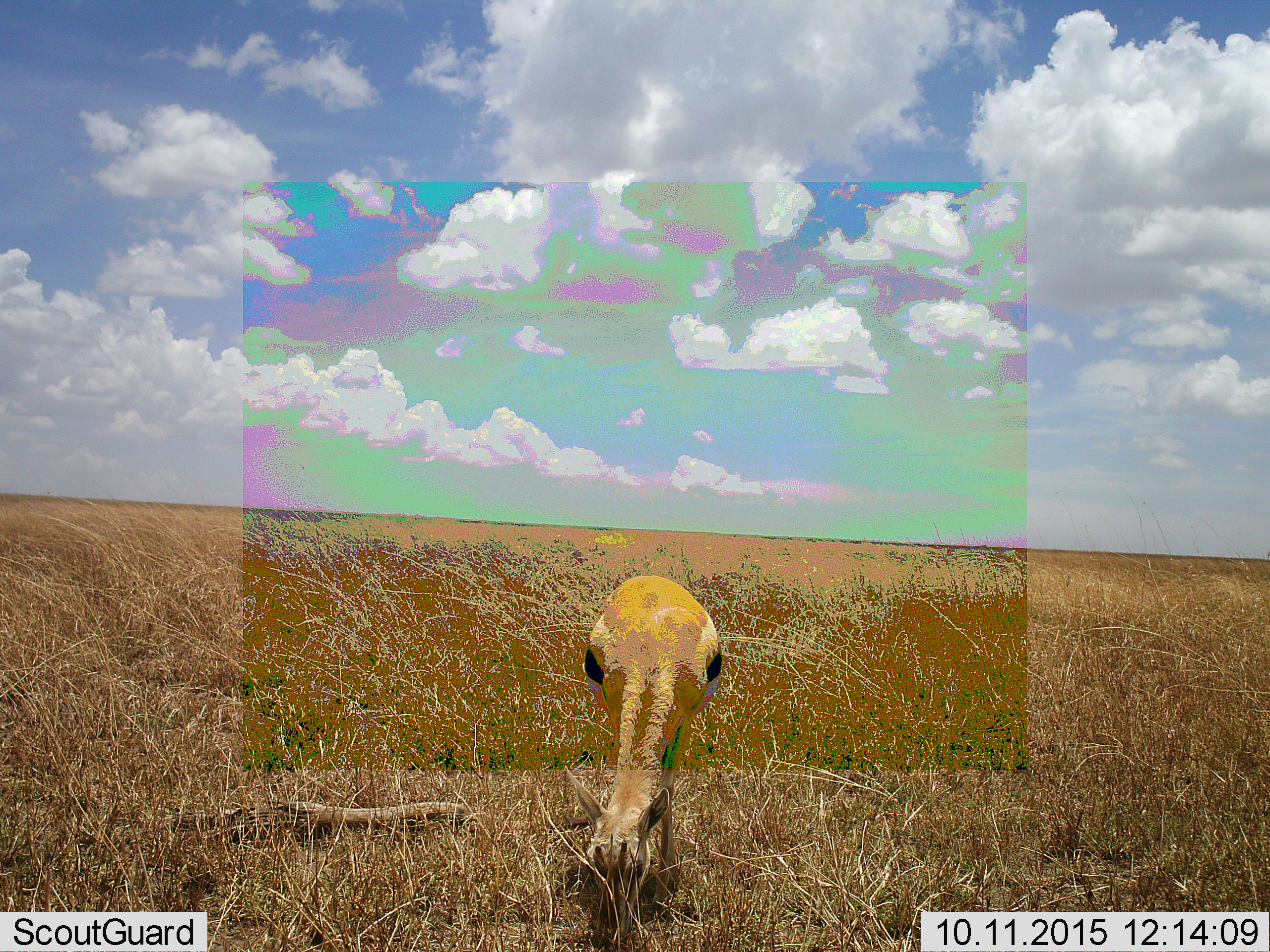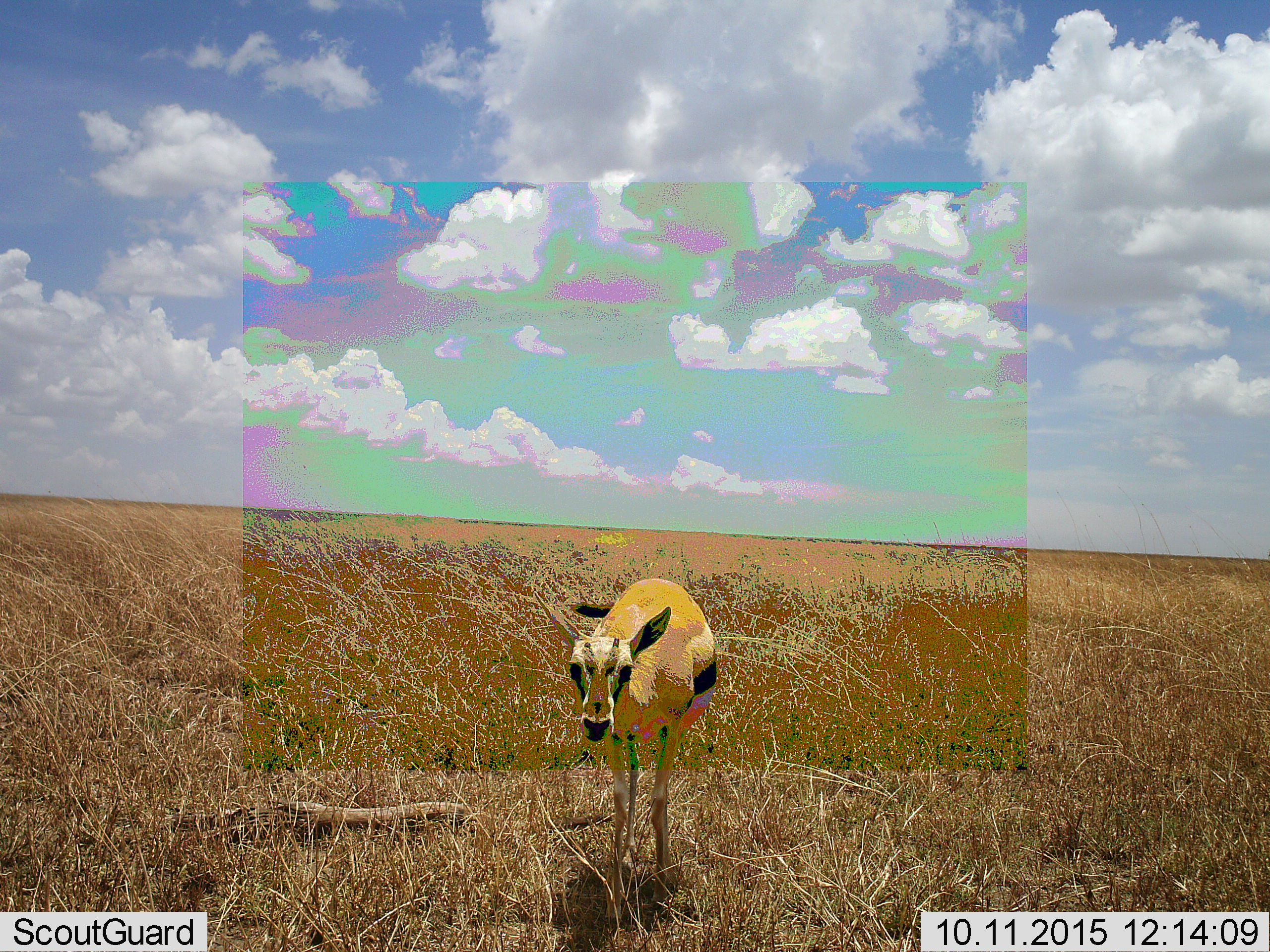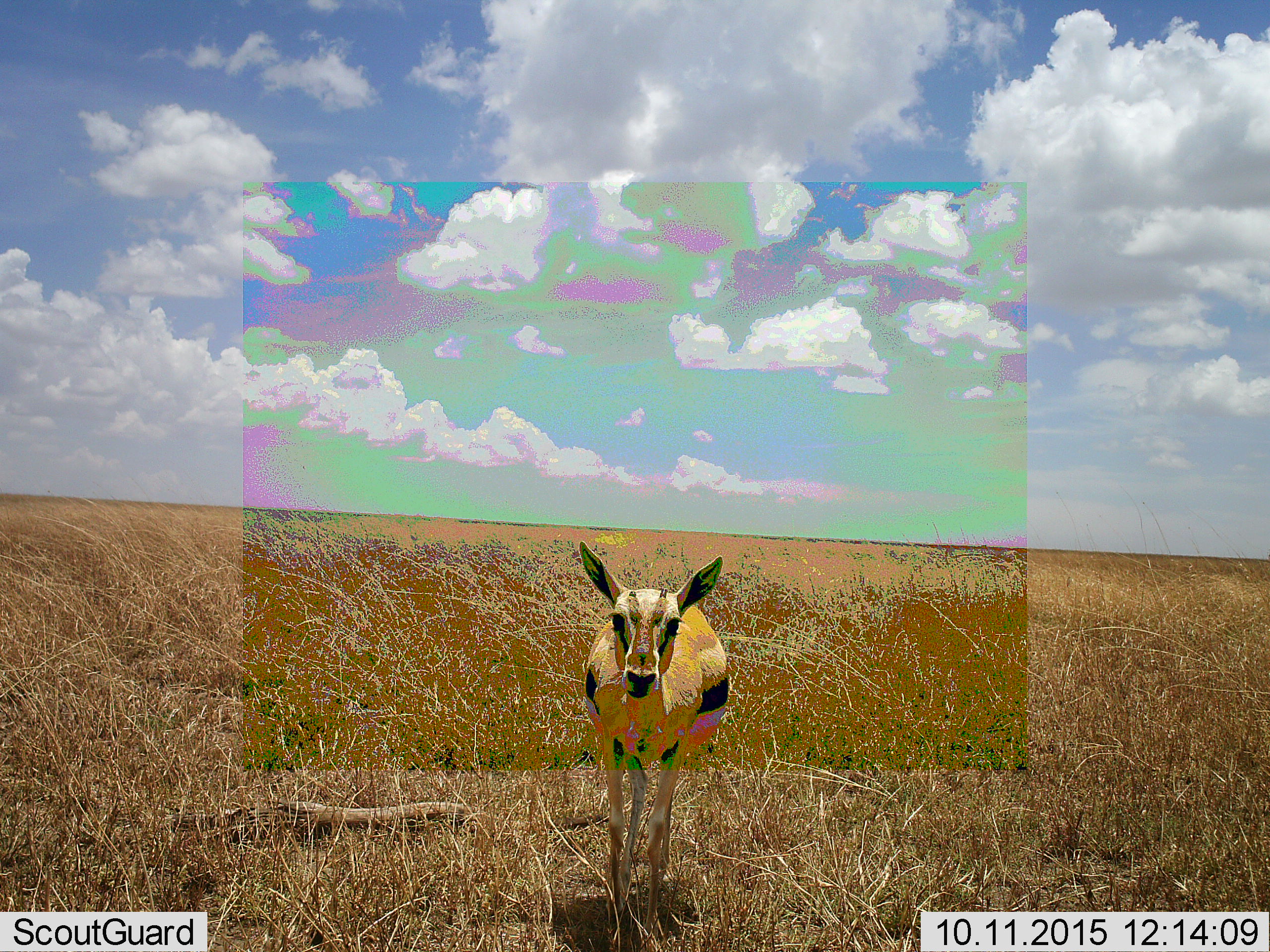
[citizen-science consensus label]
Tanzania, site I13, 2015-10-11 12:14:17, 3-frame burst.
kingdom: Animalia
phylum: Chordata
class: Mammalia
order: Artiodactyla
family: Bovidae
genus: Eudorcas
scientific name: Eudorcas thomsonii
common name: thomson's gazelle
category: gazellethomsons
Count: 1.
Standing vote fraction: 20%.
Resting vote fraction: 0%.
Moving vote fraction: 10%.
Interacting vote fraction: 0%.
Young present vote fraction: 0%.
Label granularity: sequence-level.